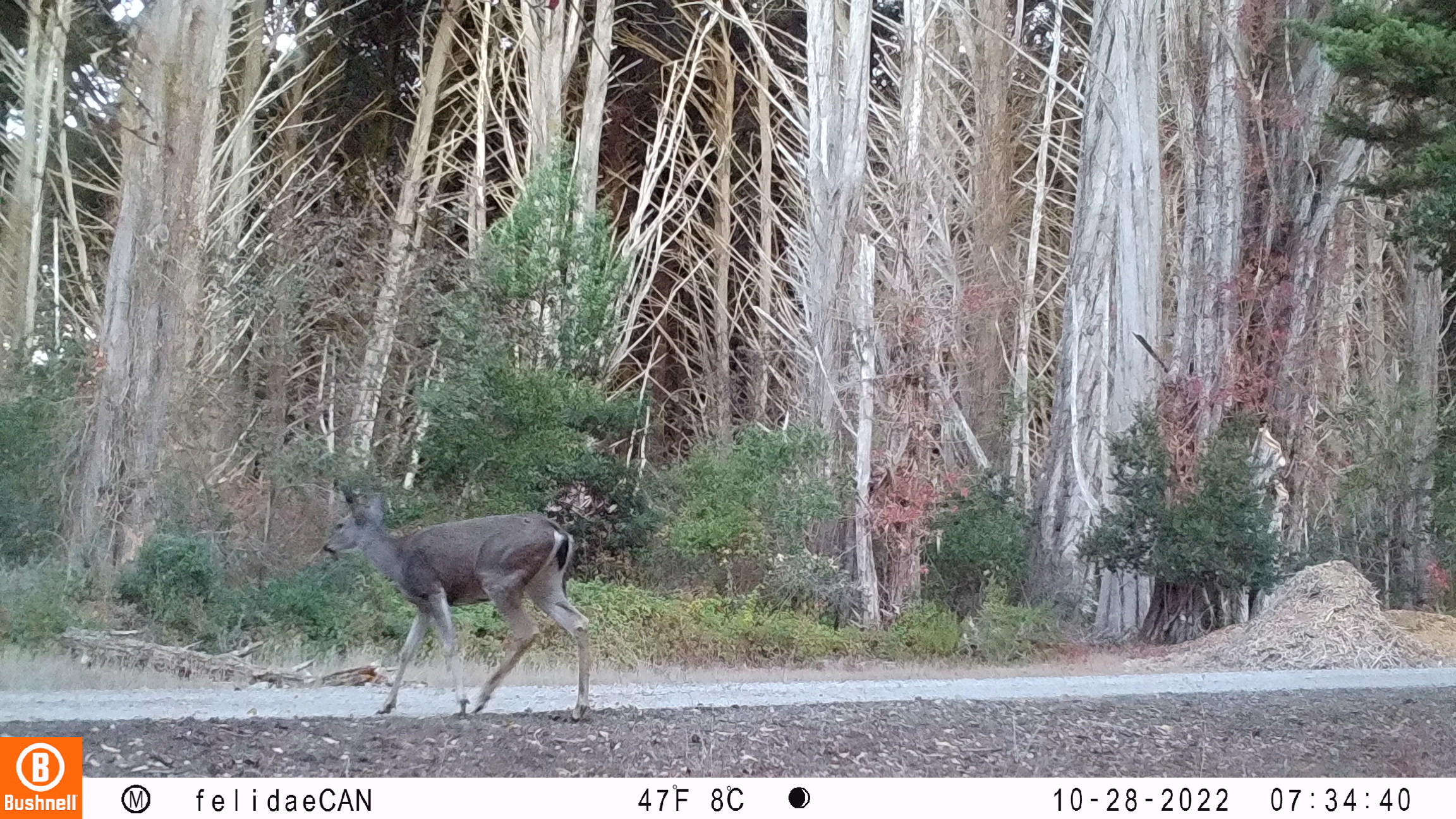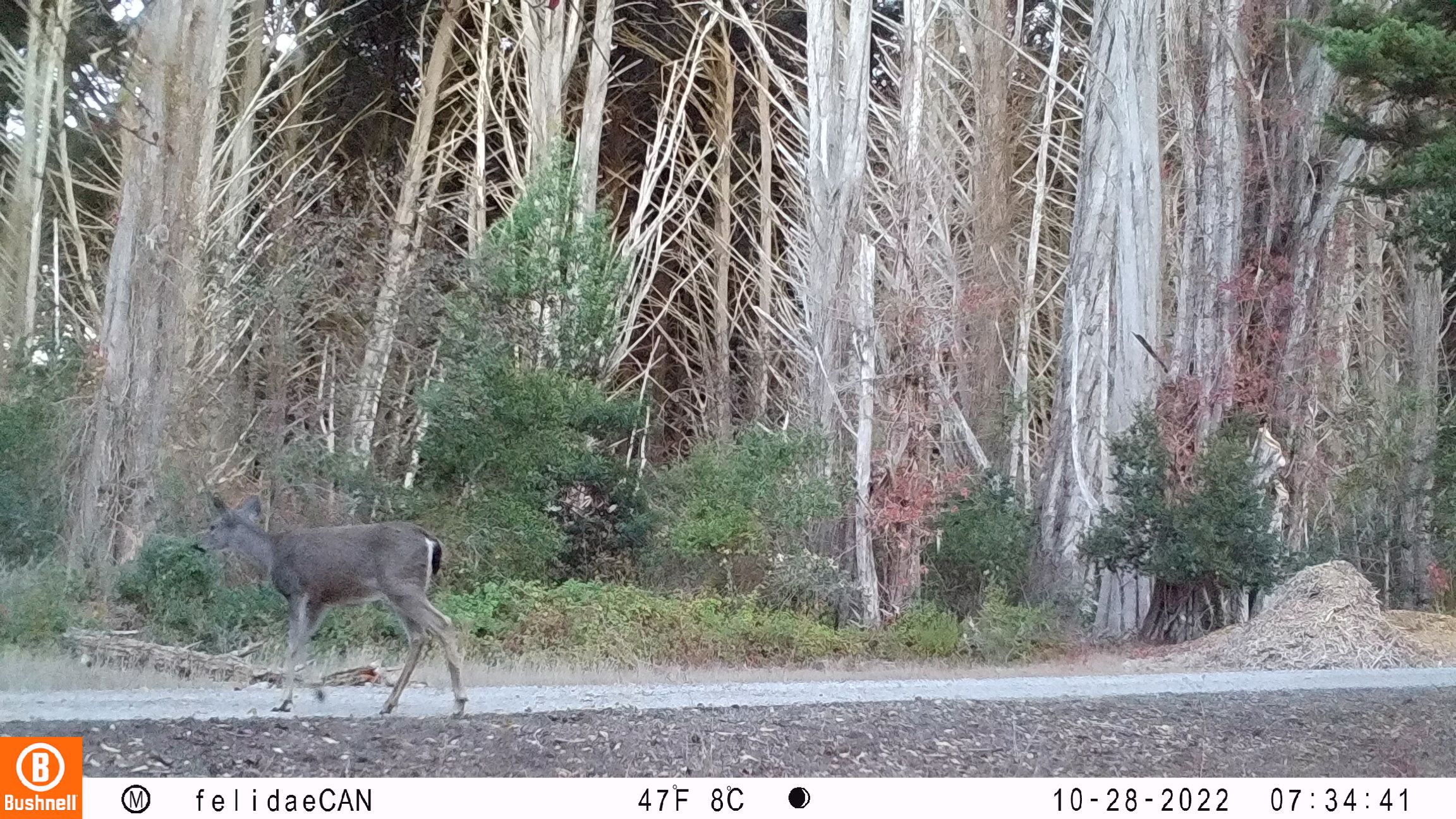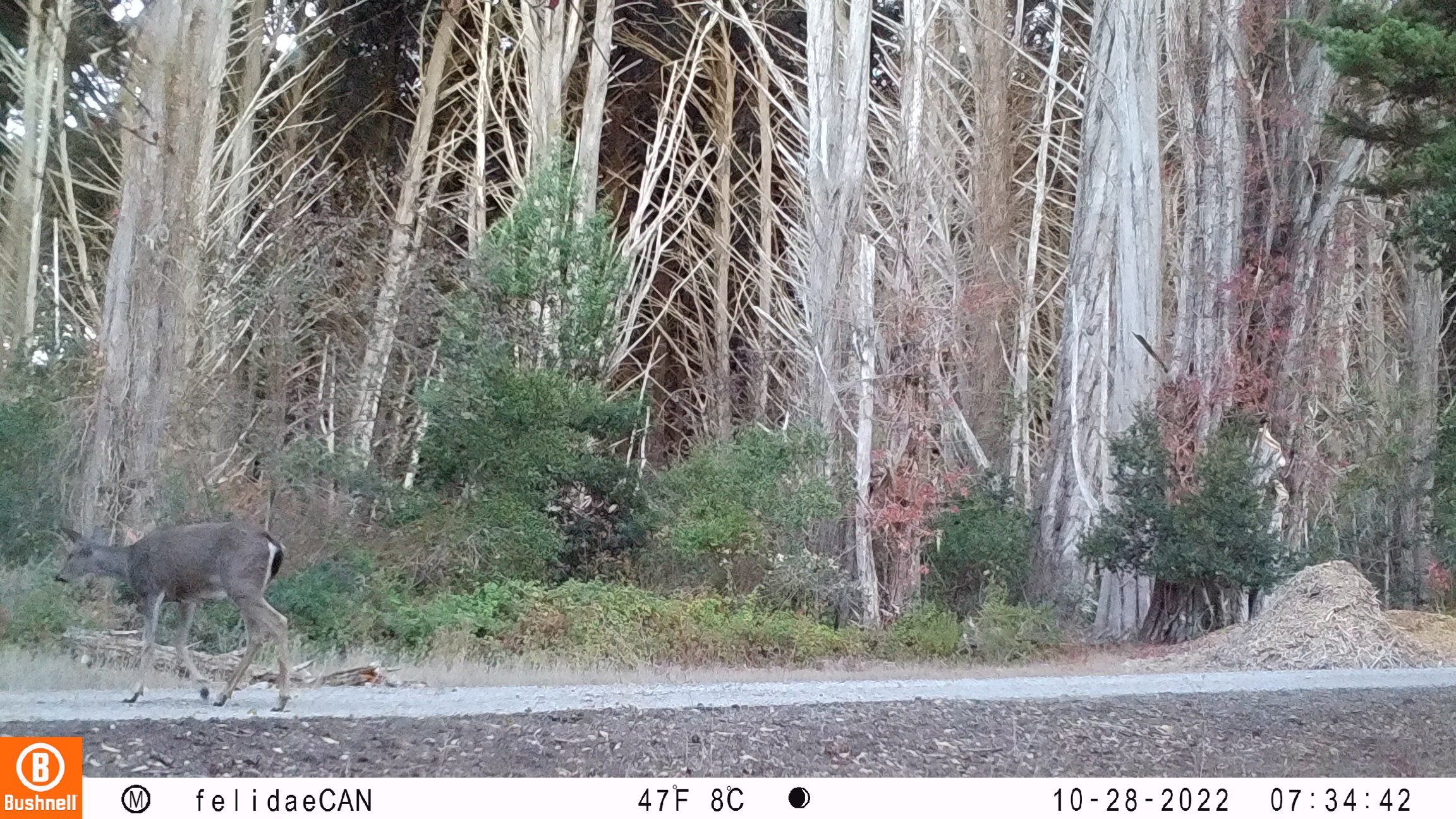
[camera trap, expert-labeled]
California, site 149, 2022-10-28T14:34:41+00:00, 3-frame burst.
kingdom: Animalia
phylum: Chordata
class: Mammalia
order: Artiodactyla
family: Cervidae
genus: Odocoileus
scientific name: Odocoileus hemionus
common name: mule deer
Mule deer (Odocoileus hemionus).